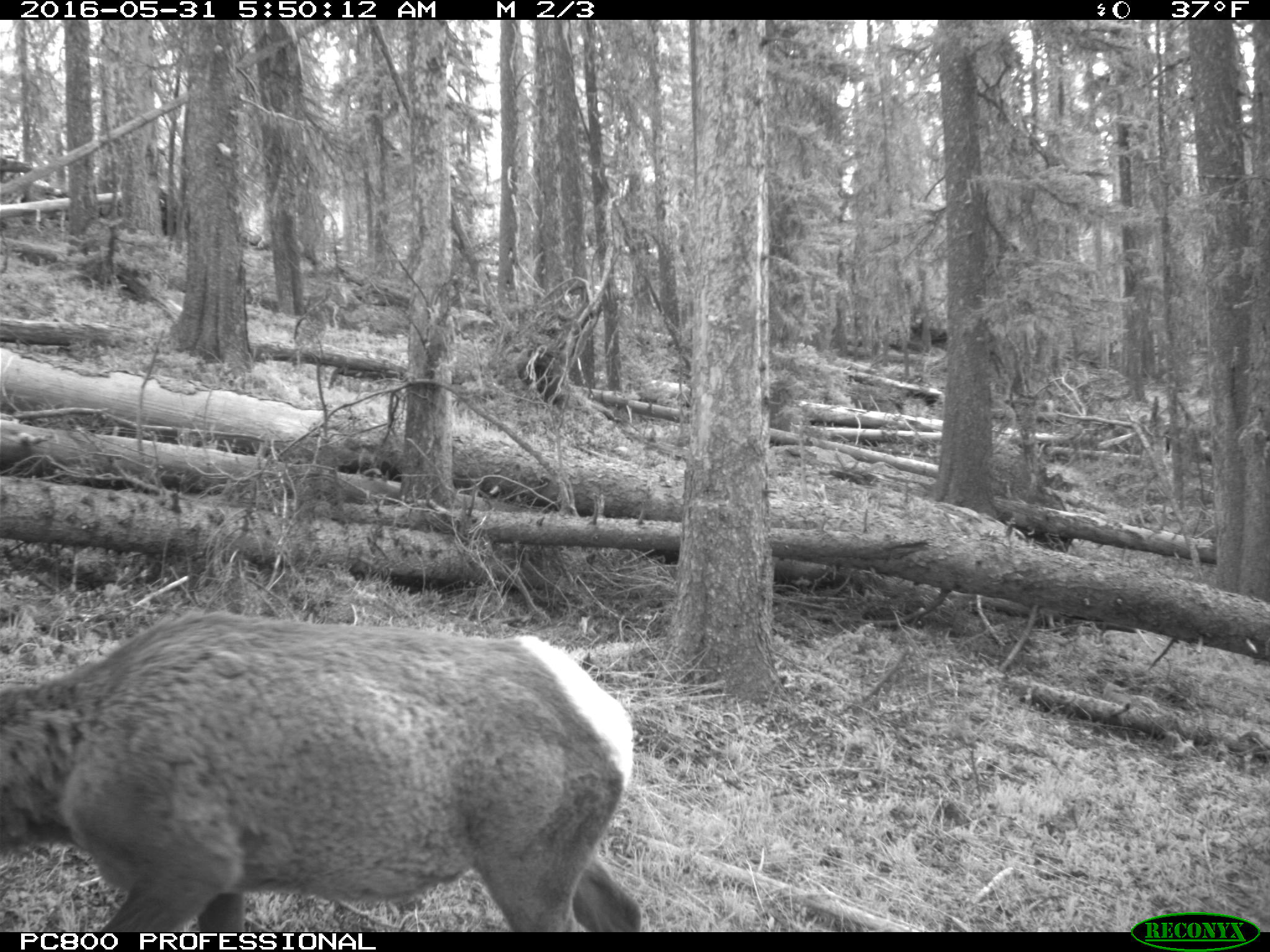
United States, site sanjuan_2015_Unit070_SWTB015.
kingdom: Animalia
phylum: Chordata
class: Mammalia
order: Artiodactyla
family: Cervidae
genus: Cervus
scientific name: Cervus elaphus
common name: red deer